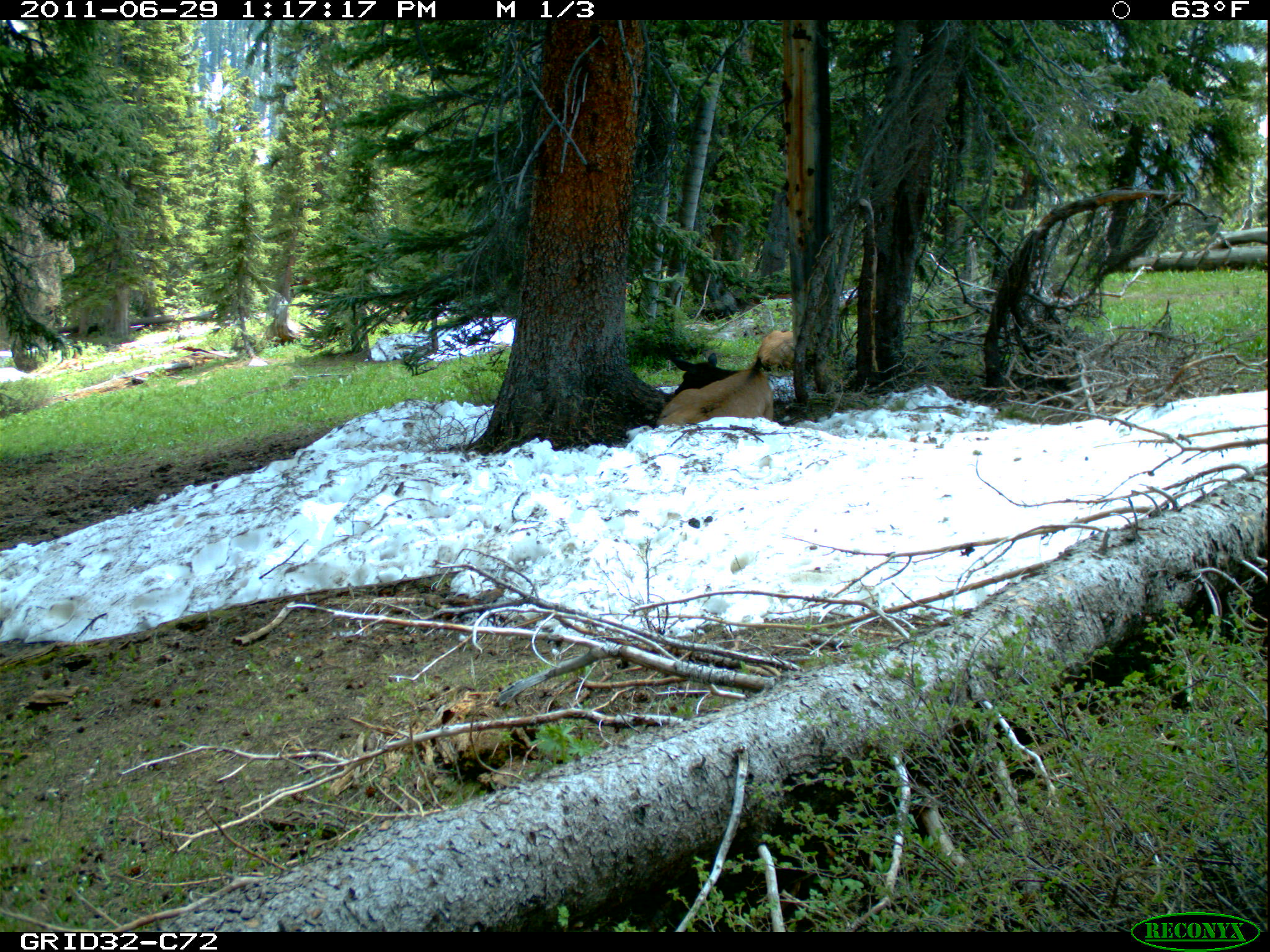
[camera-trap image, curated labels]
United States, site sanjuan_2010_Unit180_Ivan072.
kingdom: Animalia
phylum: Chordata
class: Mammalia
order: Artiodactyla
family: Cervidae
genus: Cervus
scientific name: Cervus elaphus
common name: red deer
Cervus elaphus (red deer).